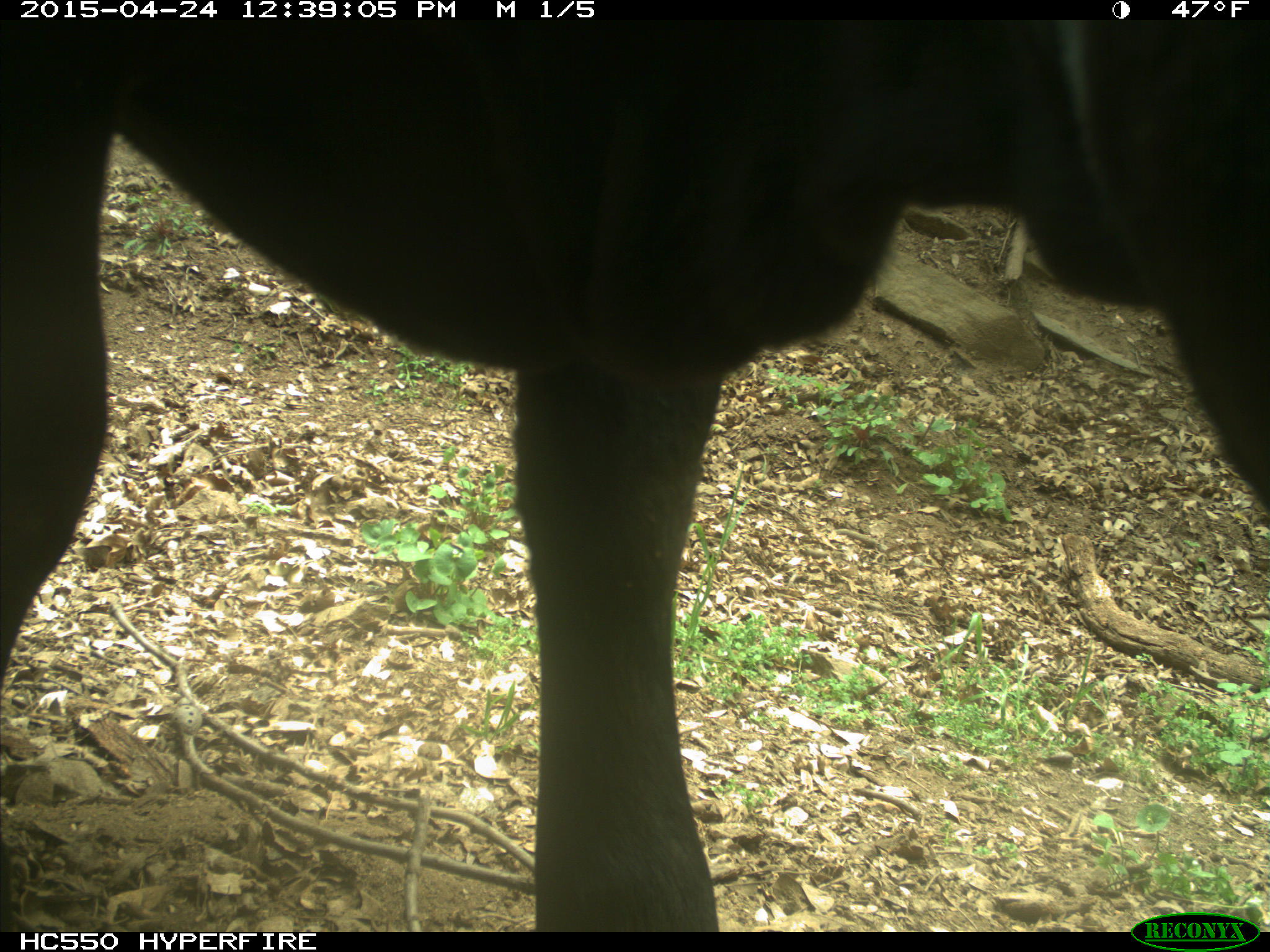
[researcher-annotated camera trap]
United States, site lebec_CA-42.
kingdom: Animalia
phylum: Chordata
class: Mammalia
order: Artiodactyla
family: Bovidae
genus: Bos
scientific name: Bos taurus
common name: domestic cow